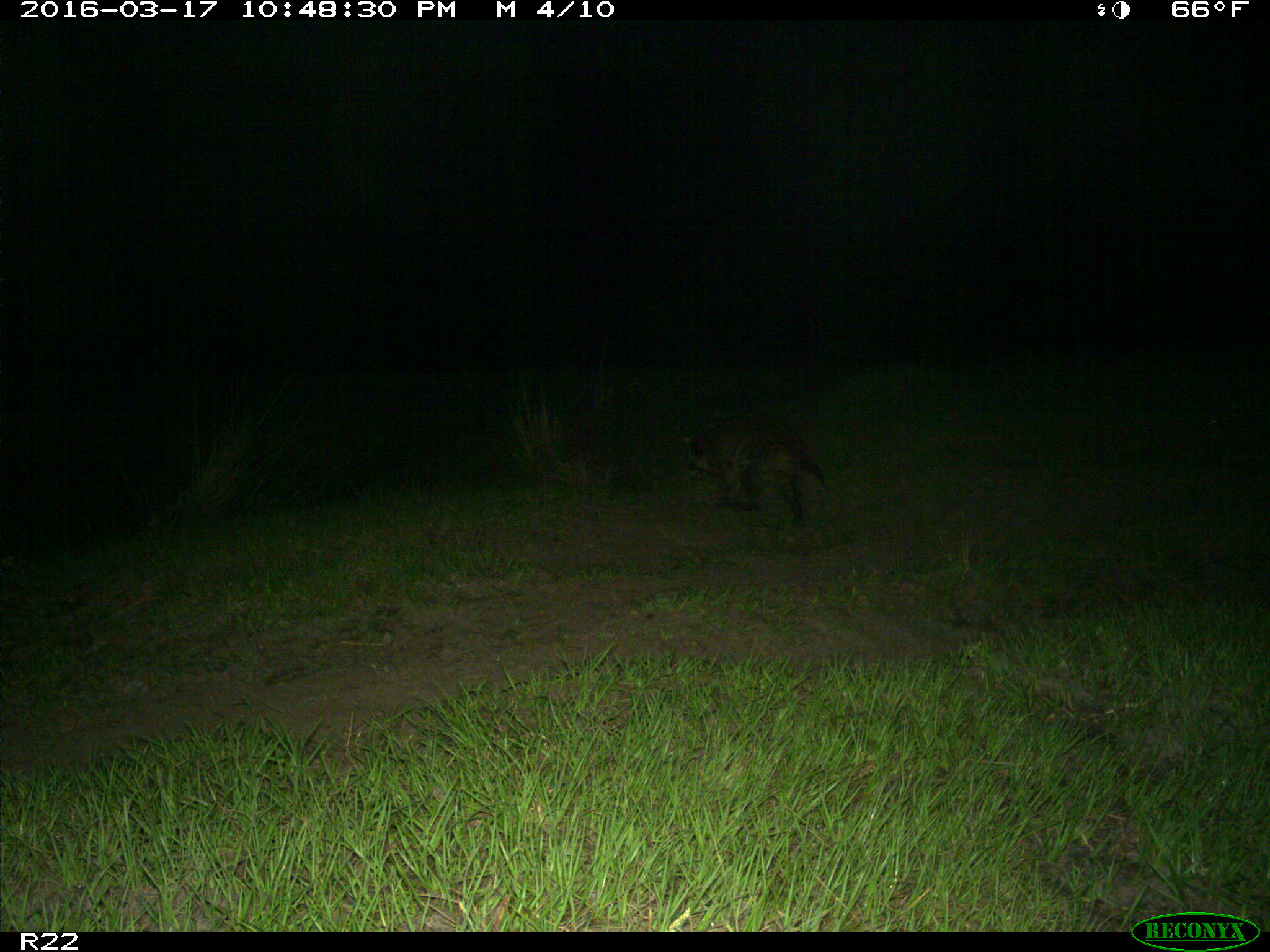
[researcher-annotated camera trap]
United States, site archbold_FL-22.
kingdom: Animalia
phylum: Chordata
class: Mammalia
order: Carnivora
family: Procyonidae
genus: Procyon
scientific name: Procyon lotor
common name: common raccoon